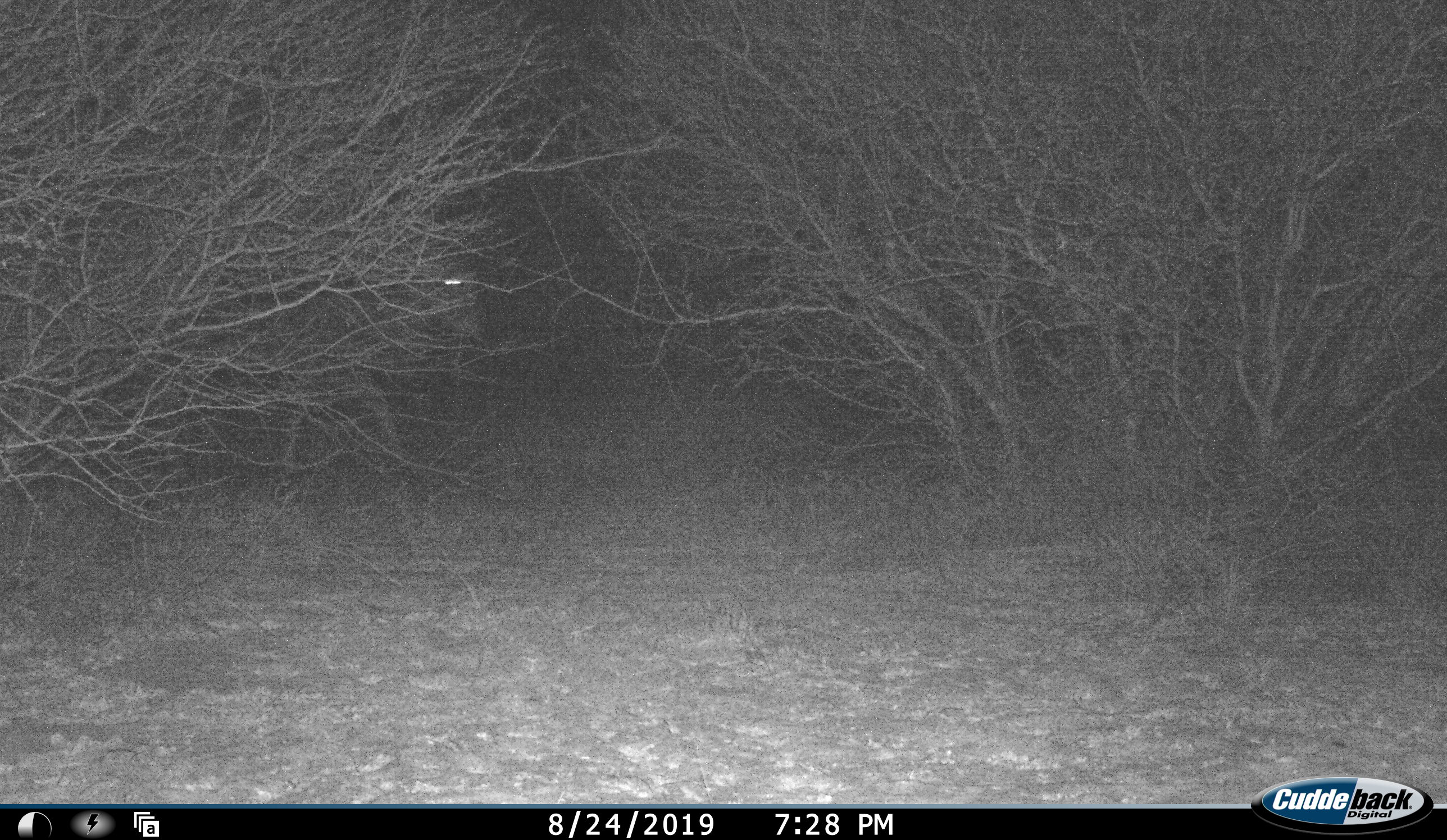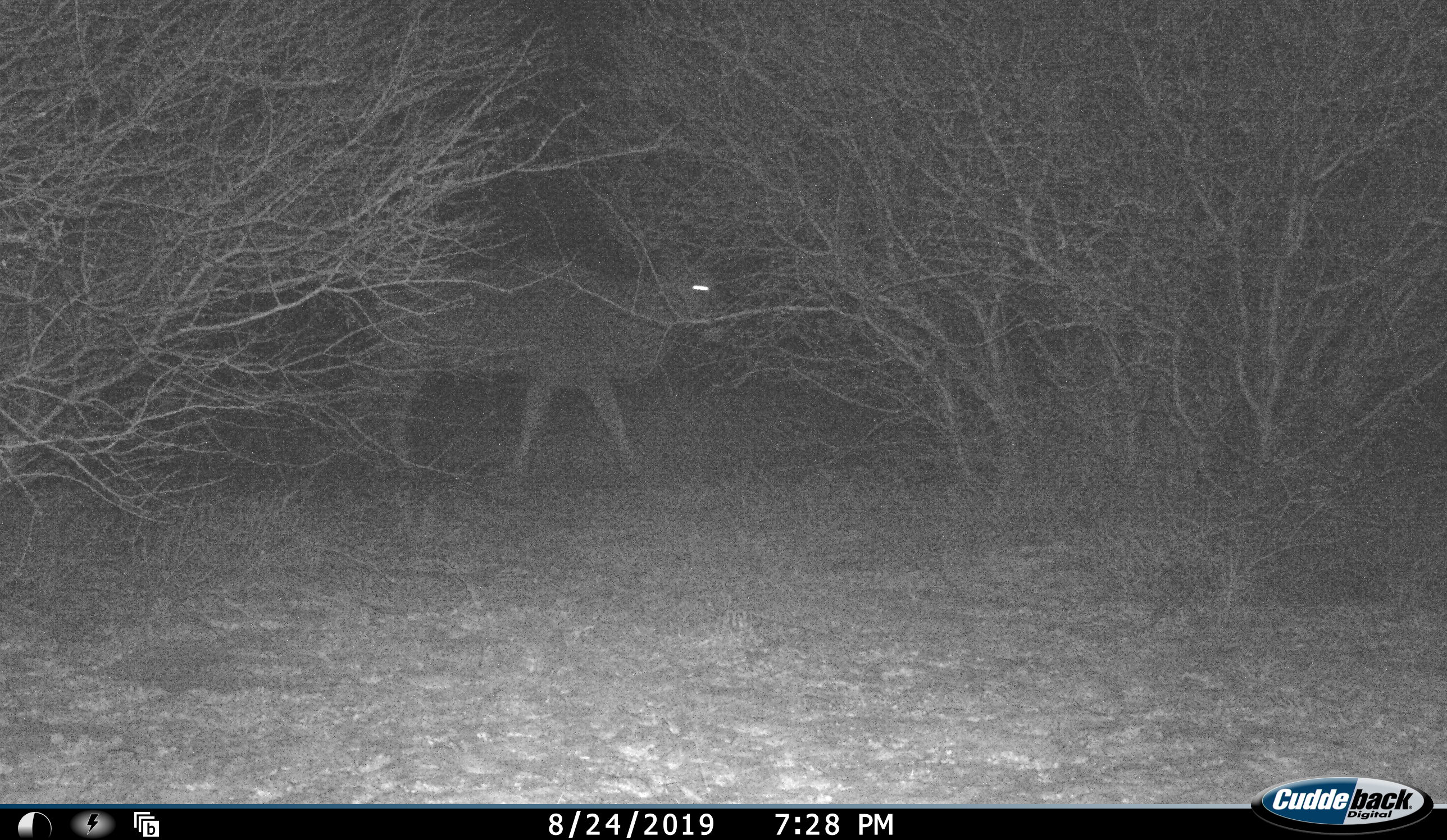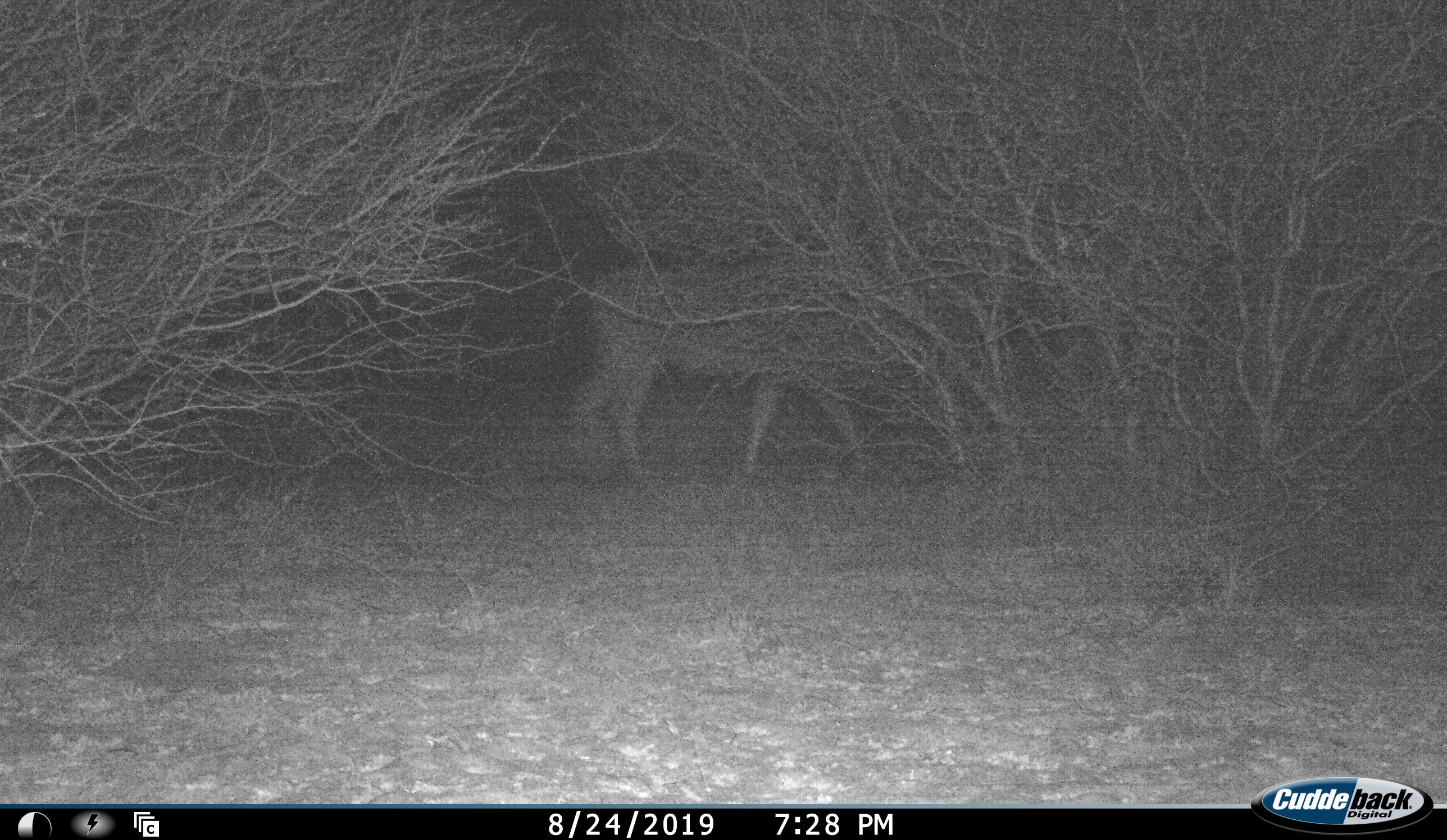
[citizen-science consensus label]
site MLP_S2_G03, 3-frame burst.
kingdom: Animalia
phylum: Chordata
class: Mammalia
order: Artiodactyla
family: Bovidae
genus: Tragelaphus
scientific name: Tragelaphus oryx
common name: eland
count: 1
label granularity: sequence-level